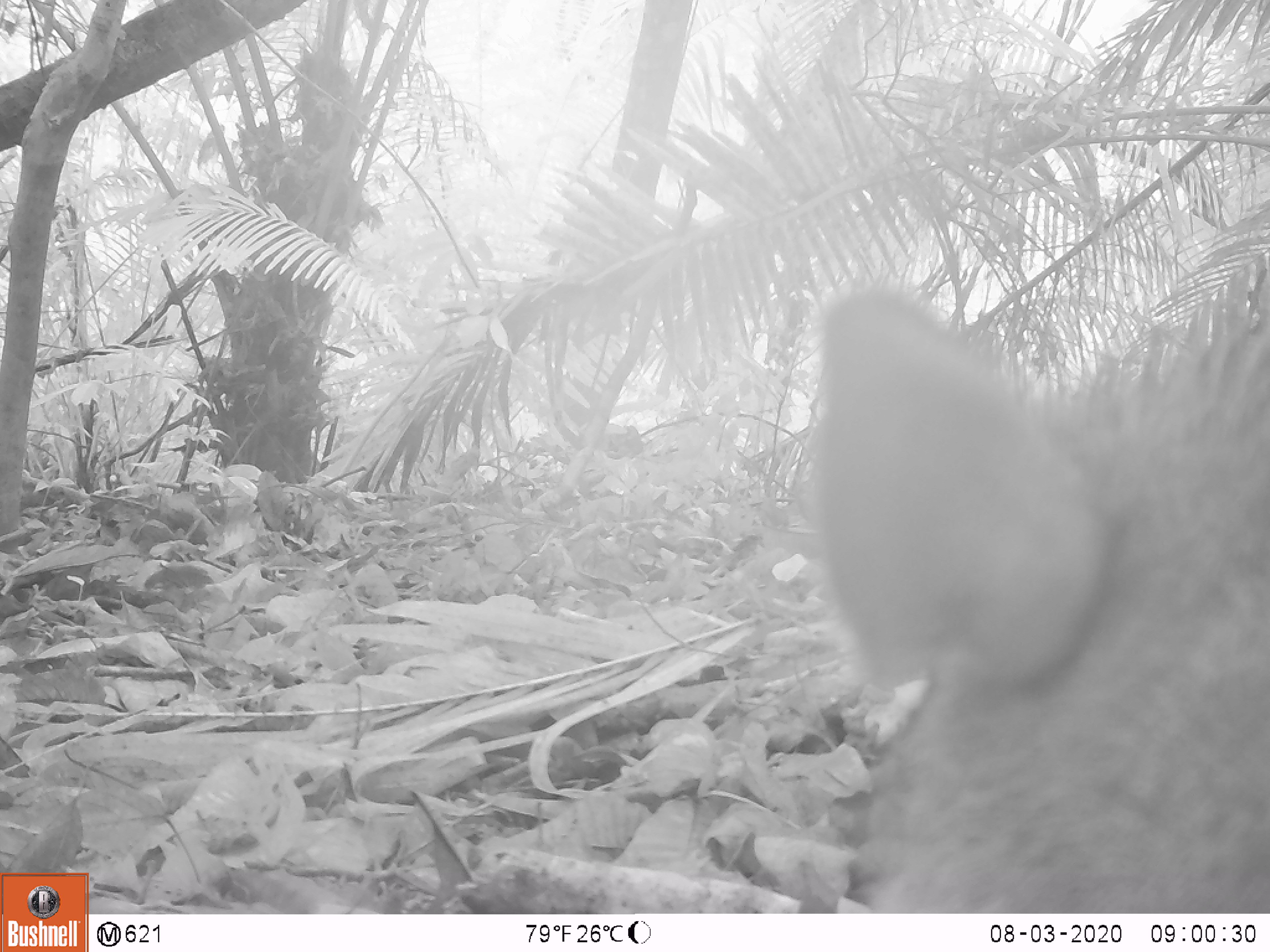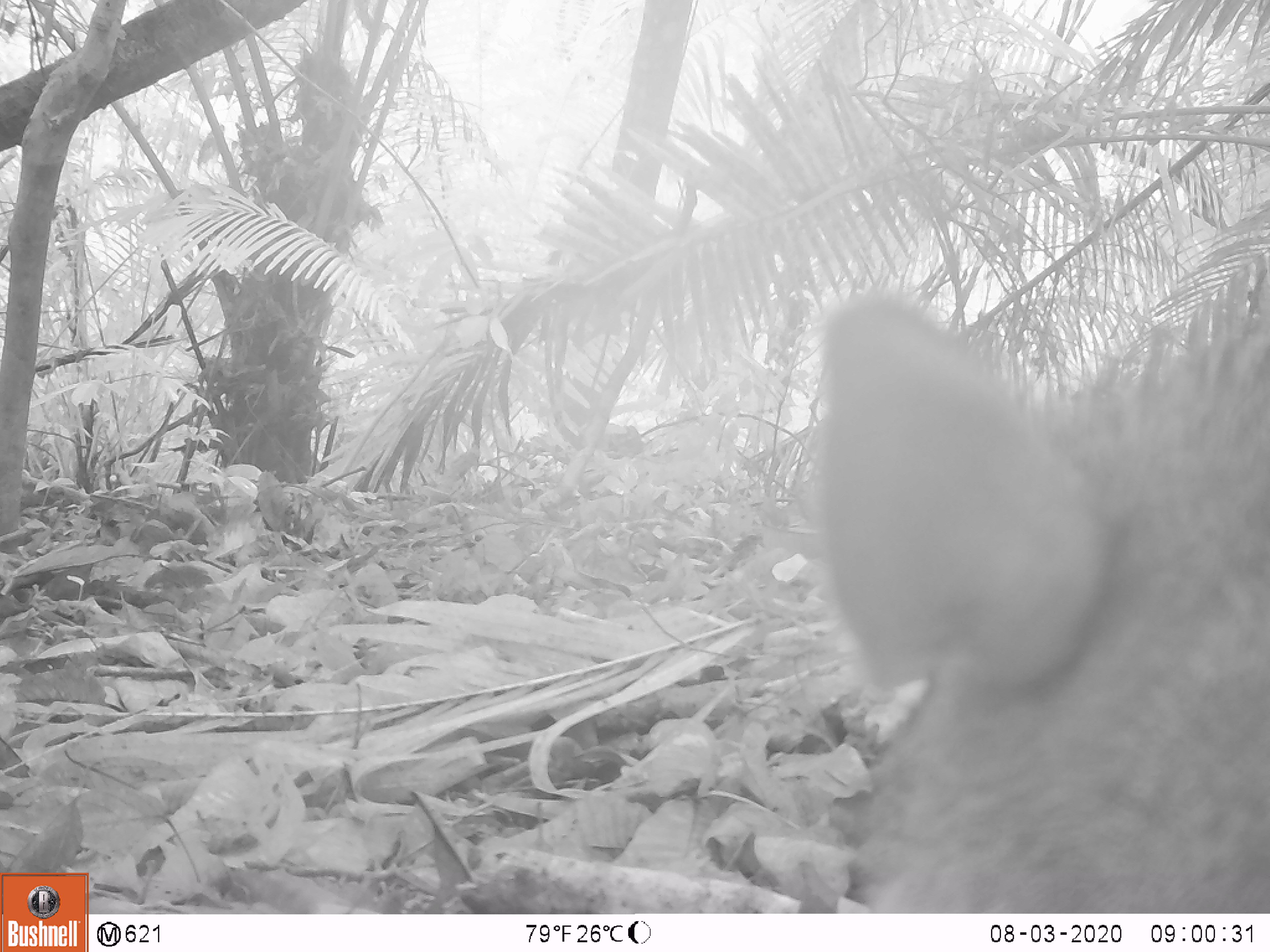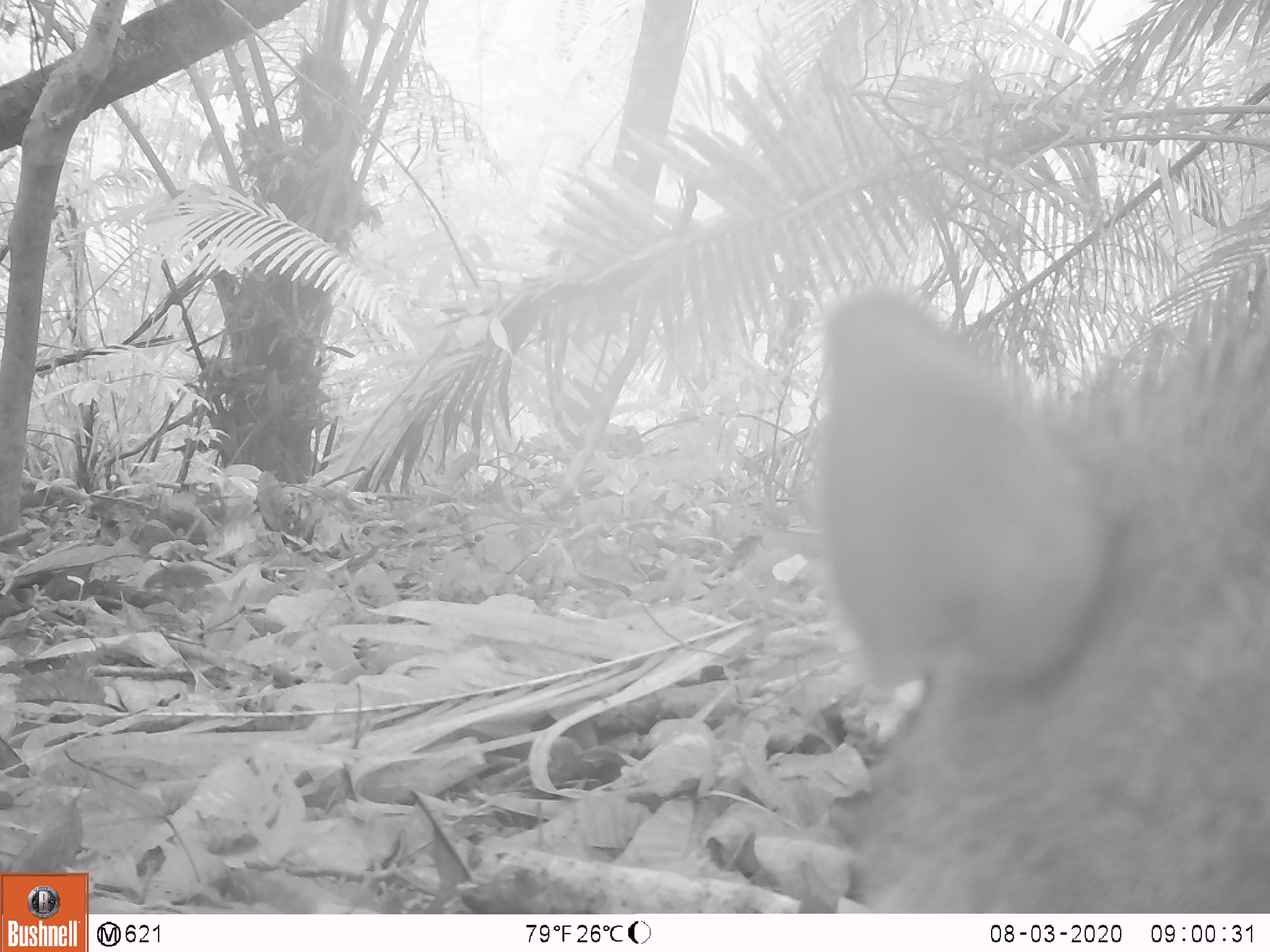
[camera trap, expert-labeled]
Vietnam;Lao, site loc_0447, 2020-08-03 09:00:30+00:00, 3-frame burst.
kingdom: Animalia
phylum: Chordata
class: Mammalia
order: Artiodactyla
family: Suidae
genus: Sus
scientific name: Sus scrofa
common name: eurasian wild pig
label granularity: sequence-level